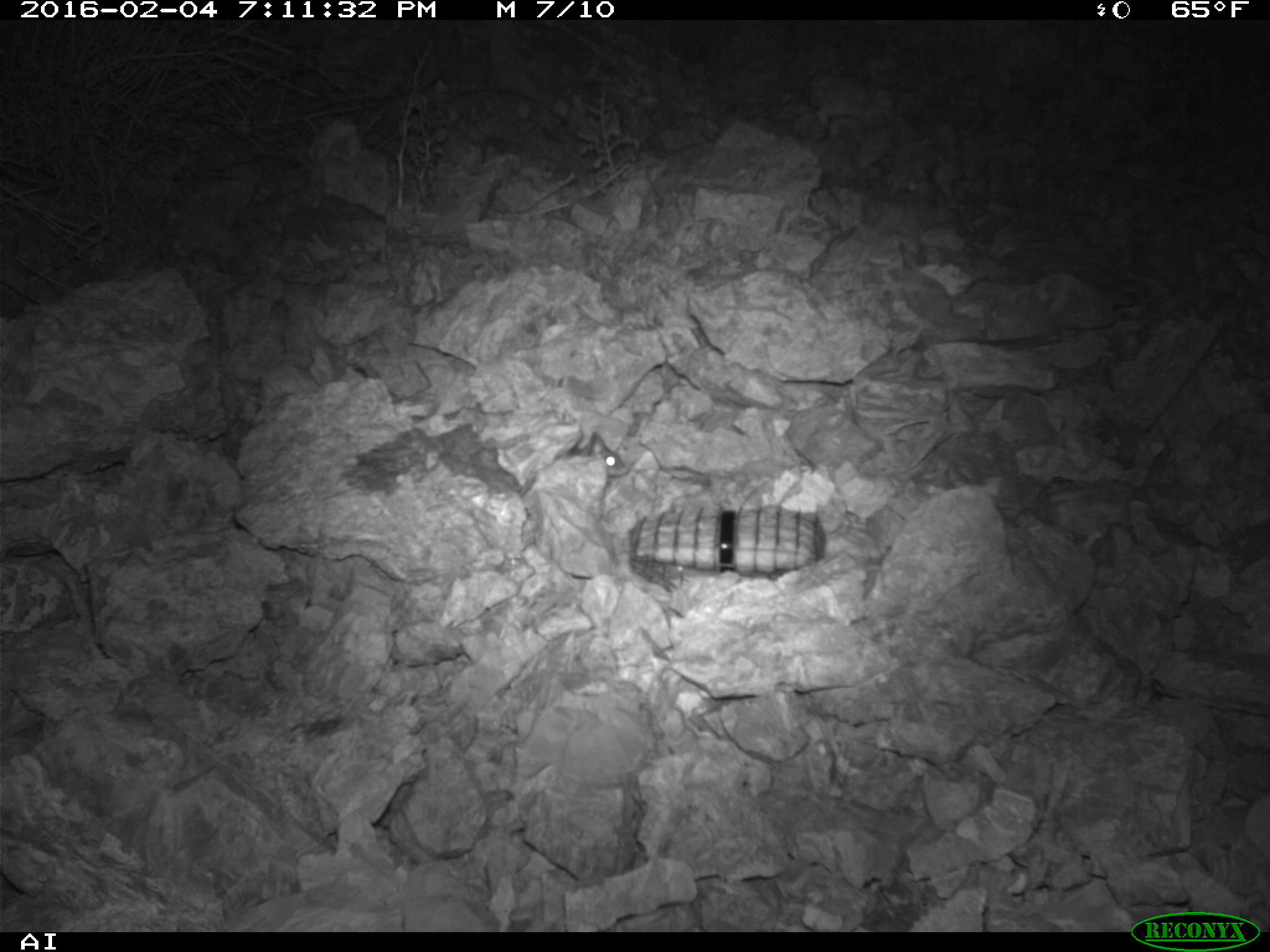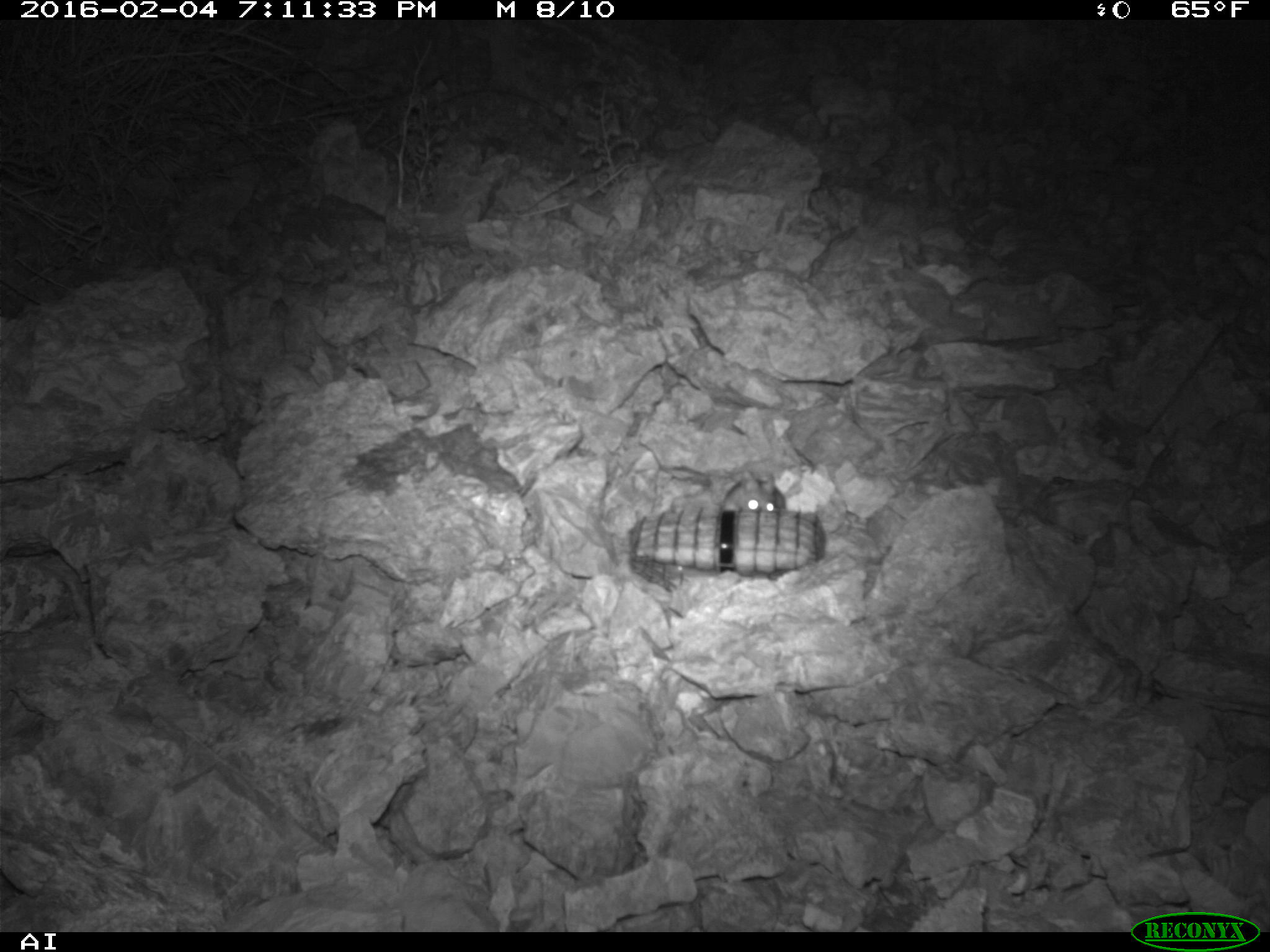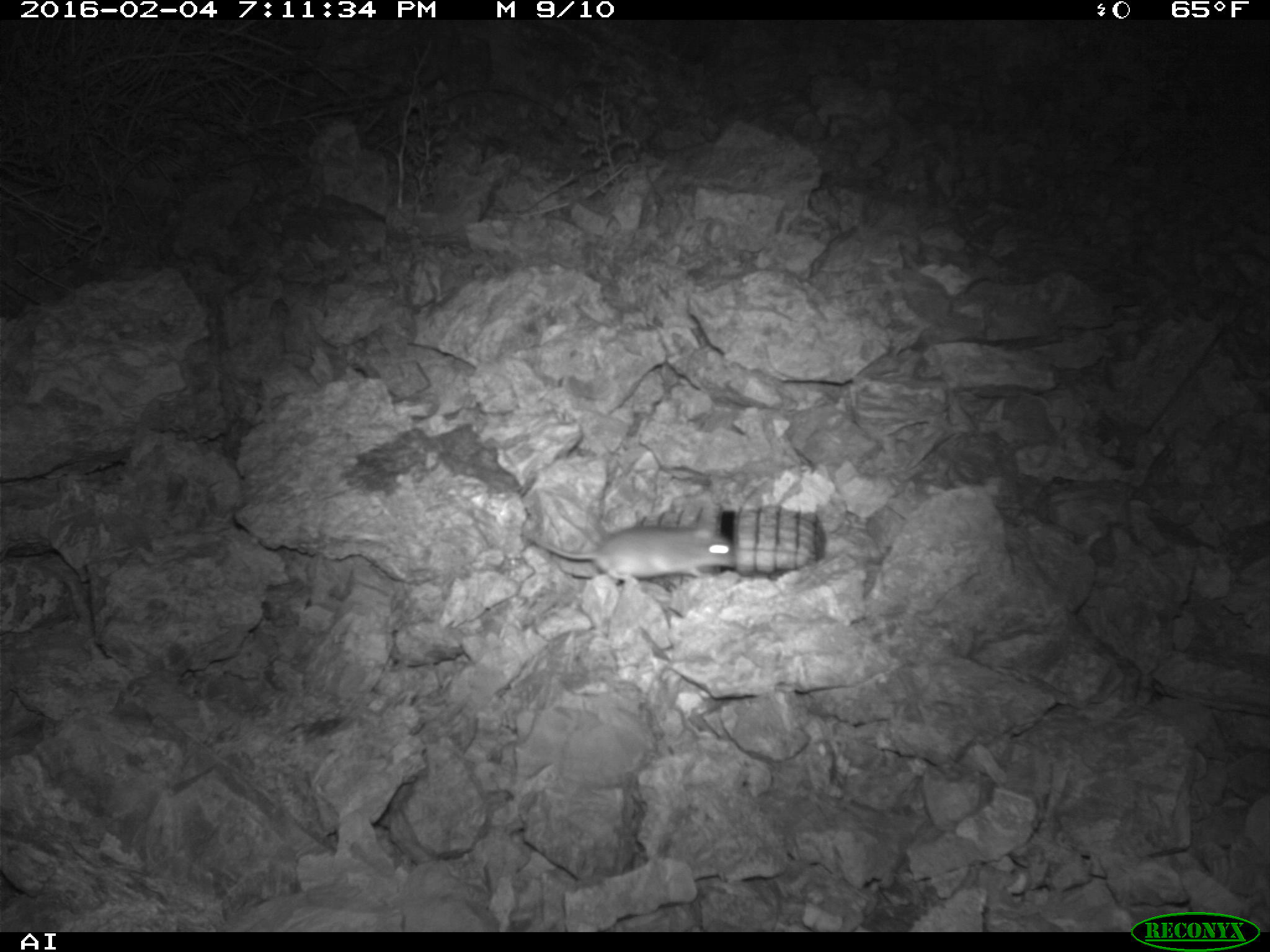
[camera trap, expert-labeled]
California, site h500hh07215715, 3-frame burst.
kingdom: Animalia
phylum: Chordata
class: Mammalia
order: Rodentia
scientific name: Rodentia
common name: rodent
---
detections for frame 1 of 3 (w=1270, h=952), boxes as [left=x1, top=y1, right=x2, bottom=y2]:
rodent: [left=568, top=433, right=628, bottom=476]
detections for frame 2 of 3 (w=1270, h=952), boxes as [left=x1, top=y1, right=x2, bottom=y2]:
rodent: [left=719, top=470, right=787, bottom=508]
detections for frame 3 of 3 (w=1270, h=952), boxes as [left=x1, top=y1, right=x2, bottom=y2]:
rodent: [left=526, top=503, right=741, bottom=586]